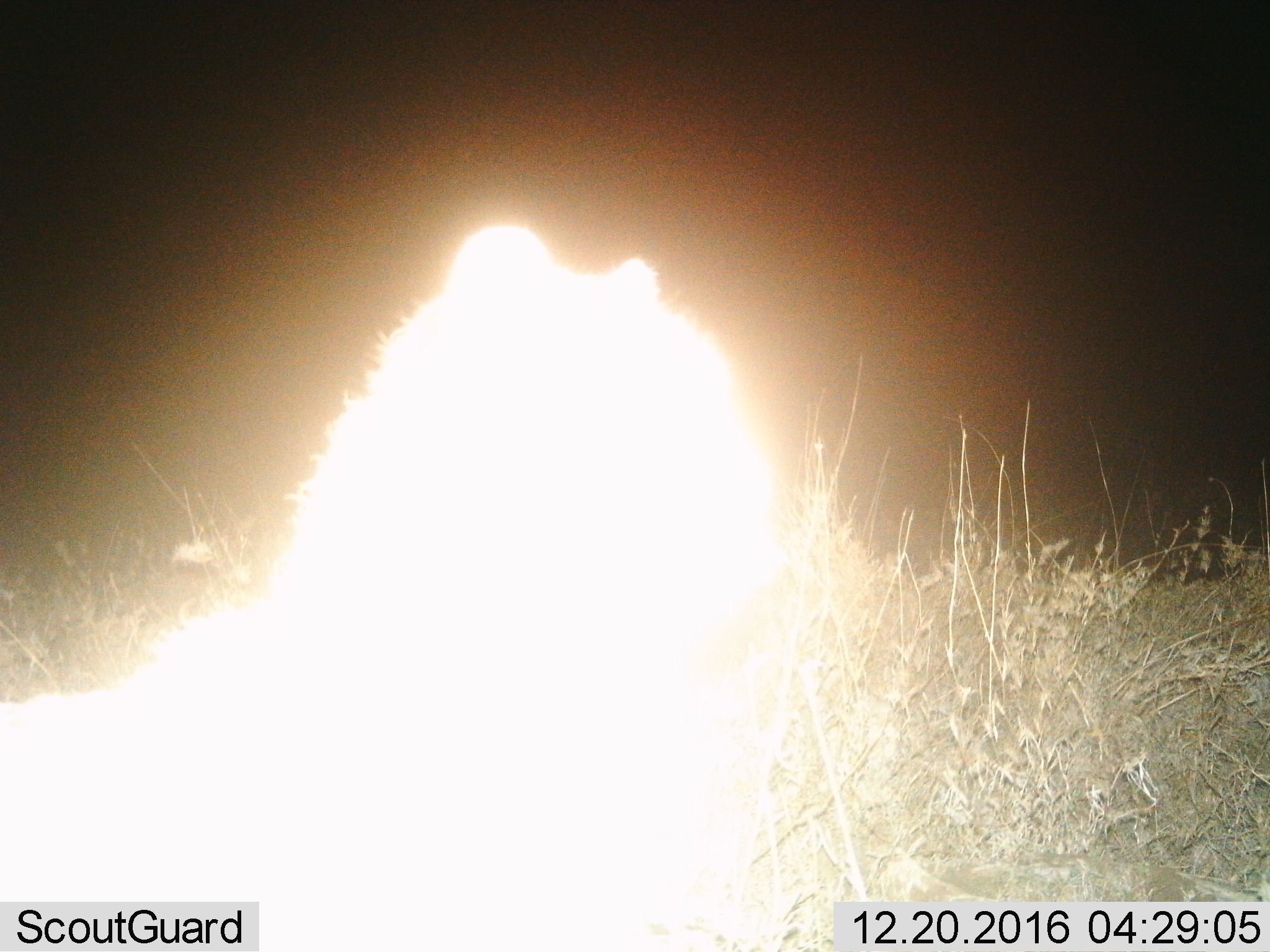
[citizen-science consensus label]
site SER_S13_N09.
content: unidentified animal